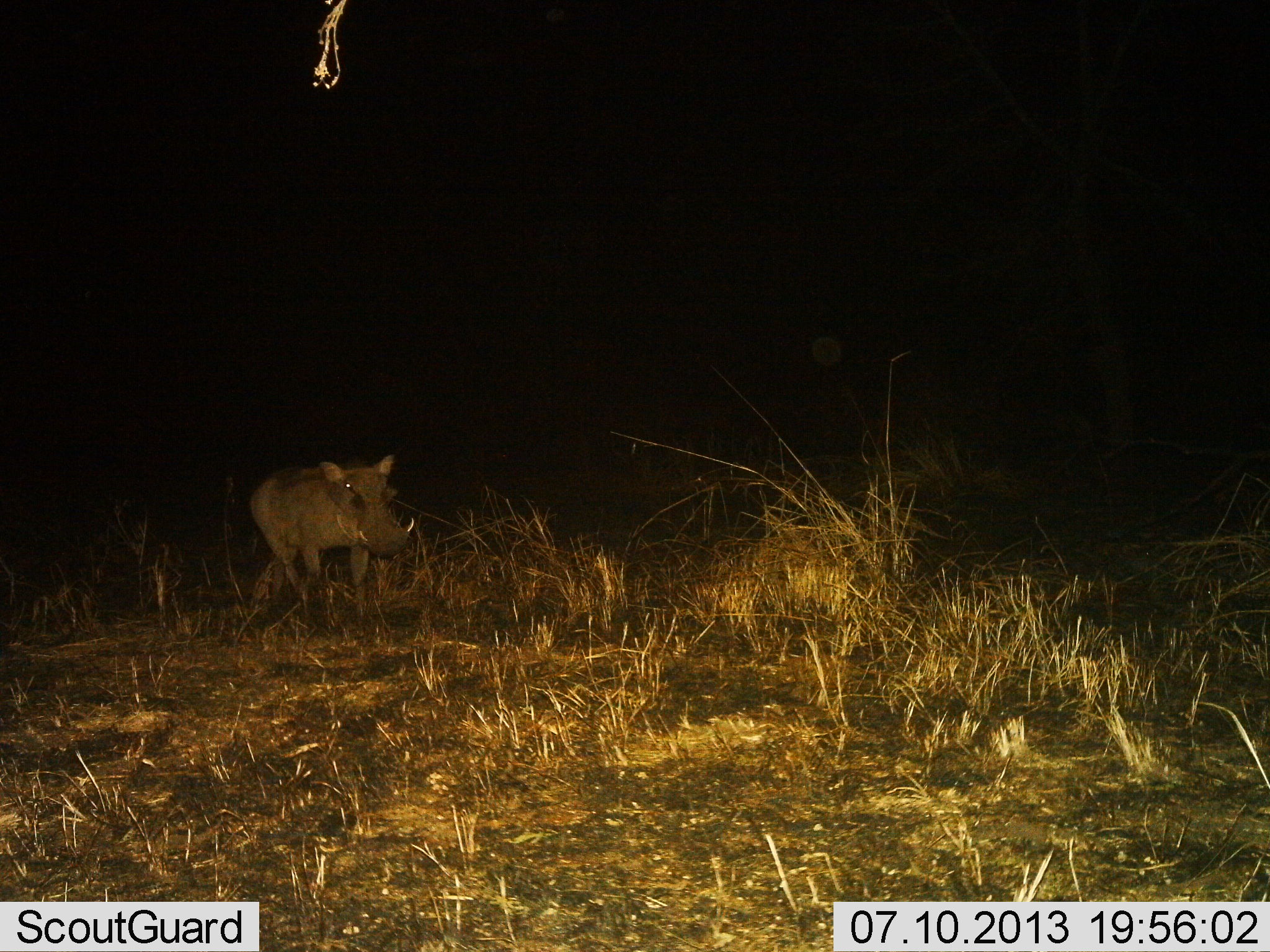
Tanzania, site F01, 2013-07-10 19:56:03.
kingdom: Animalia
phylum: Chordata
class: Mammalia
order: Artiodactyla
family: Suidae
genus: Phacochoerus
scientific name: Phacochoerus africanus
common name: warthog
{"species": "warthog (Phacochoerus africanus)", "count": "1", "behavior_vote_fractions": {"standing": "34%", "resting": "3%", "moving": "63%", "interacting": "0%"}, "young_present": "3%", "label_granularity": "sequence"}